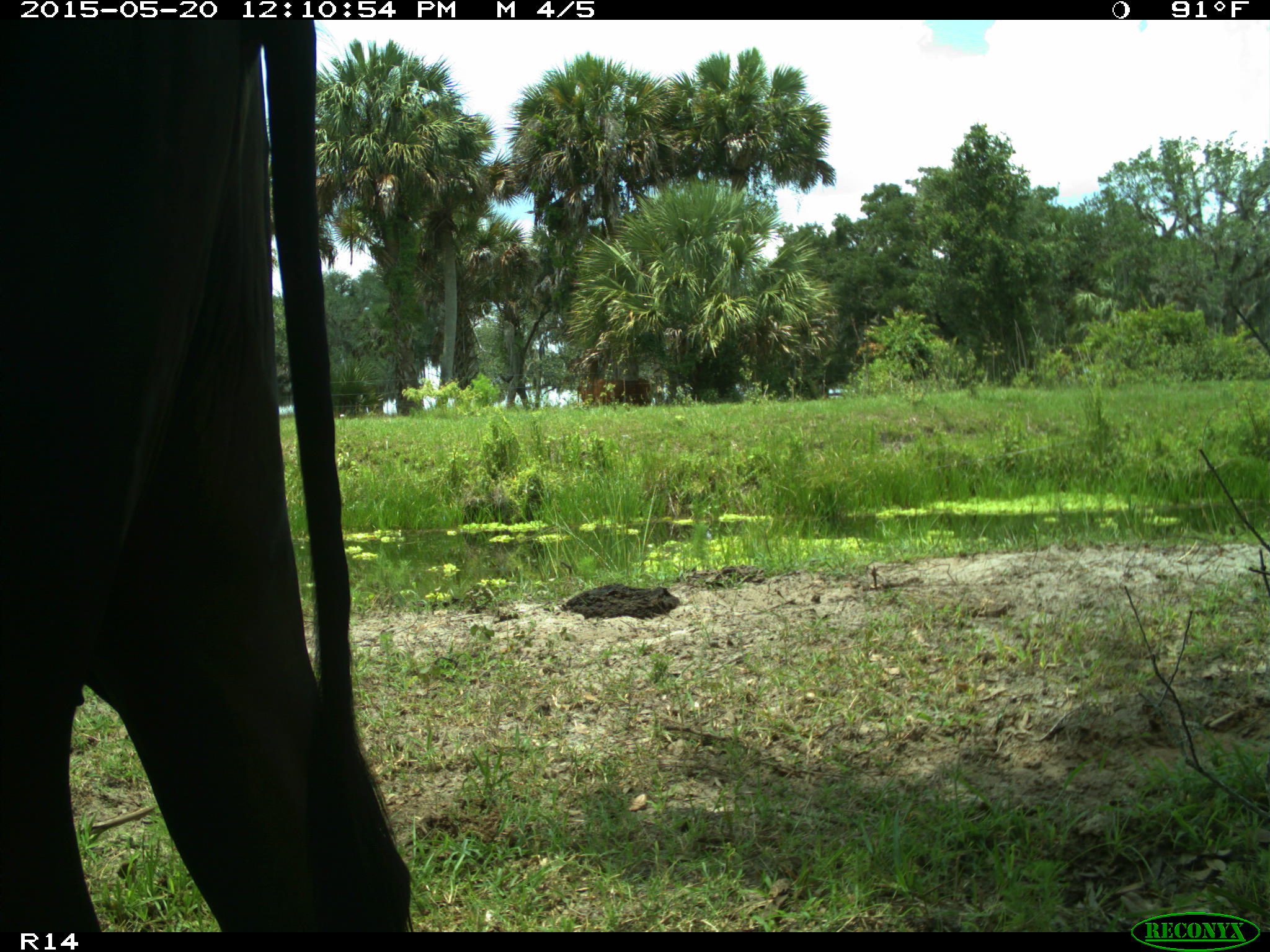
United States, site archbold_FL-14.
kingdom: Animalia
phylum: Chordata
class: Mammalia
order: Artiodactyla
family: Bovidae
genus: Bos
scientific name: Bos taurus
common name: domestic cow